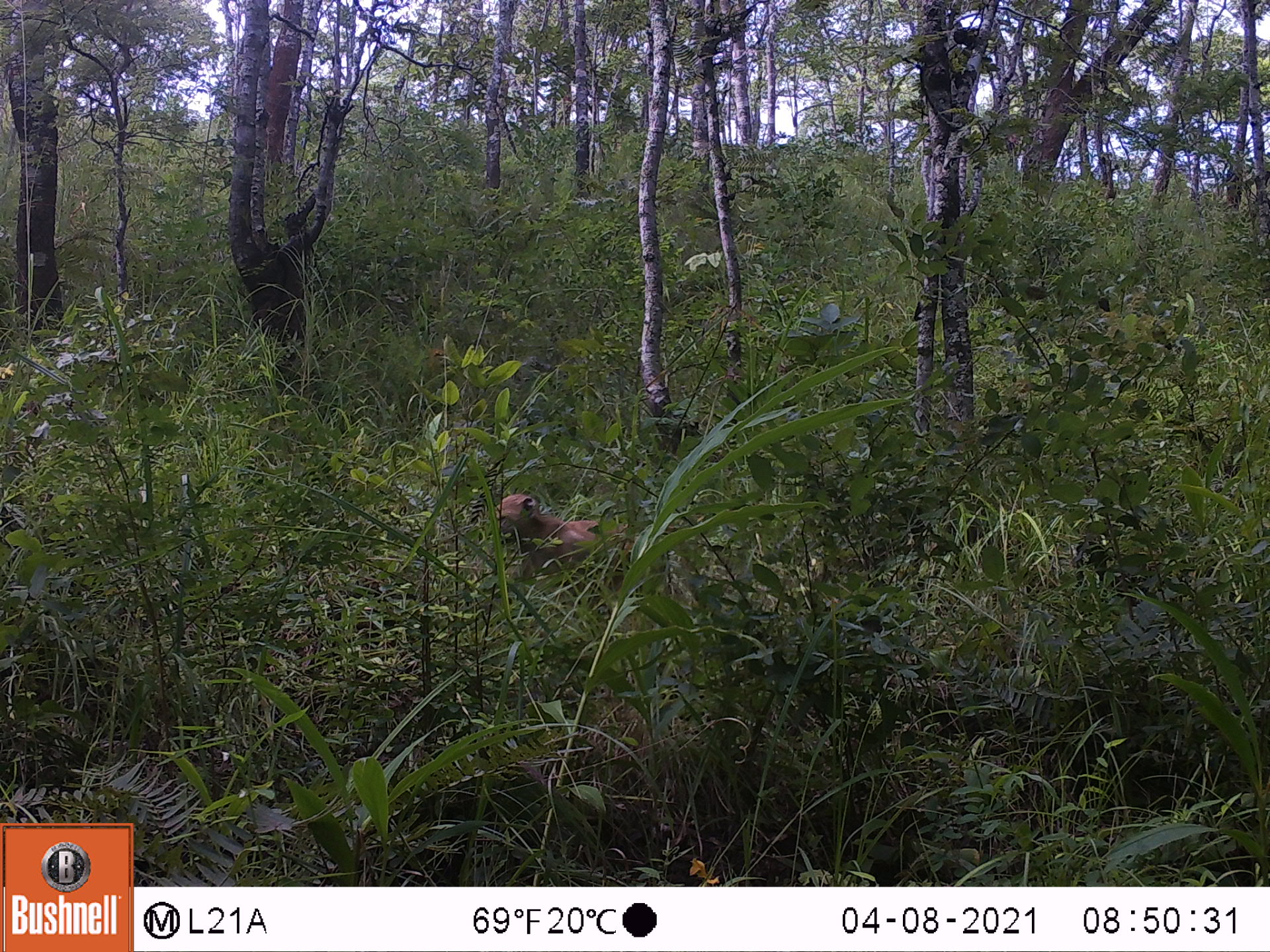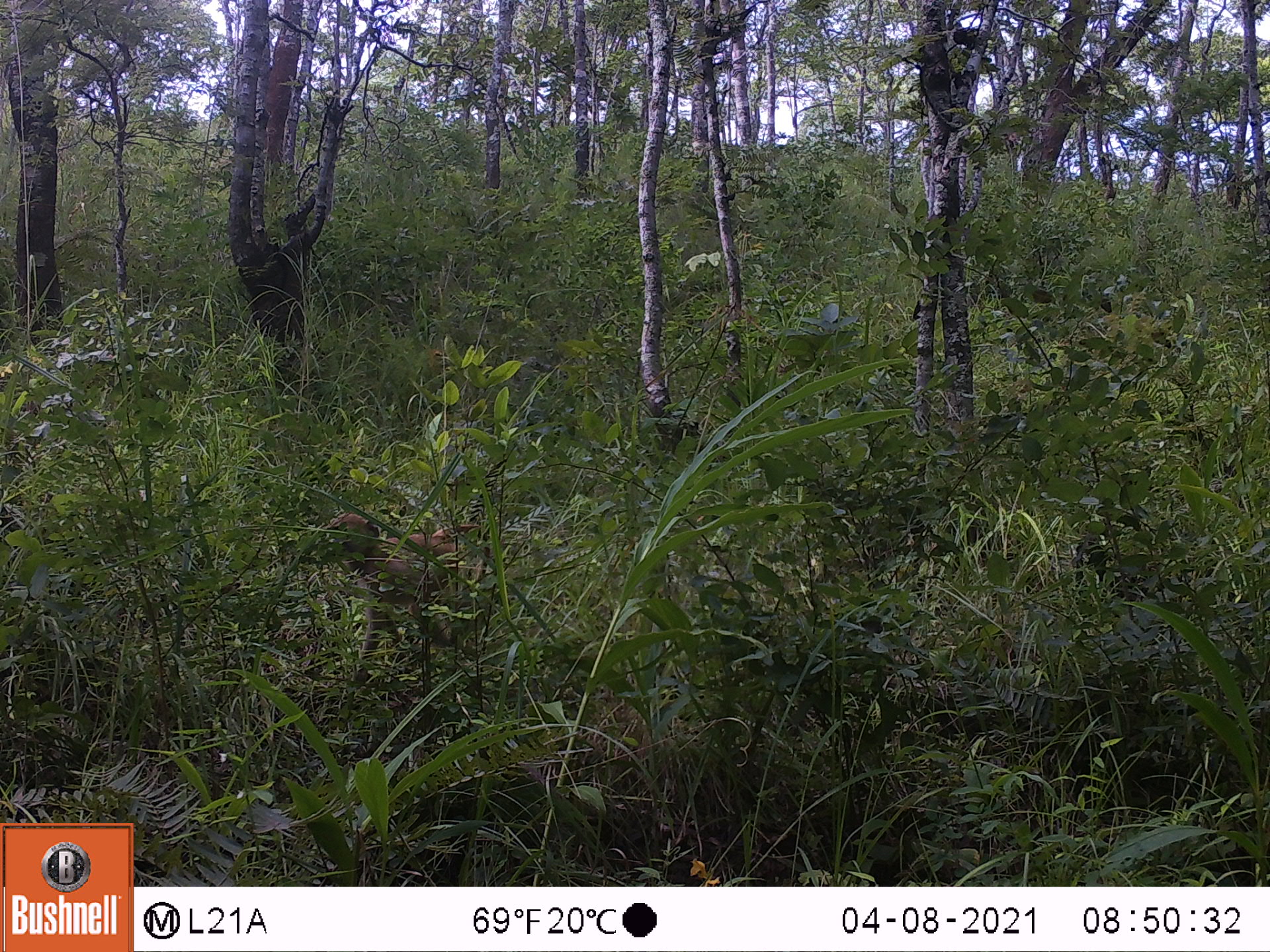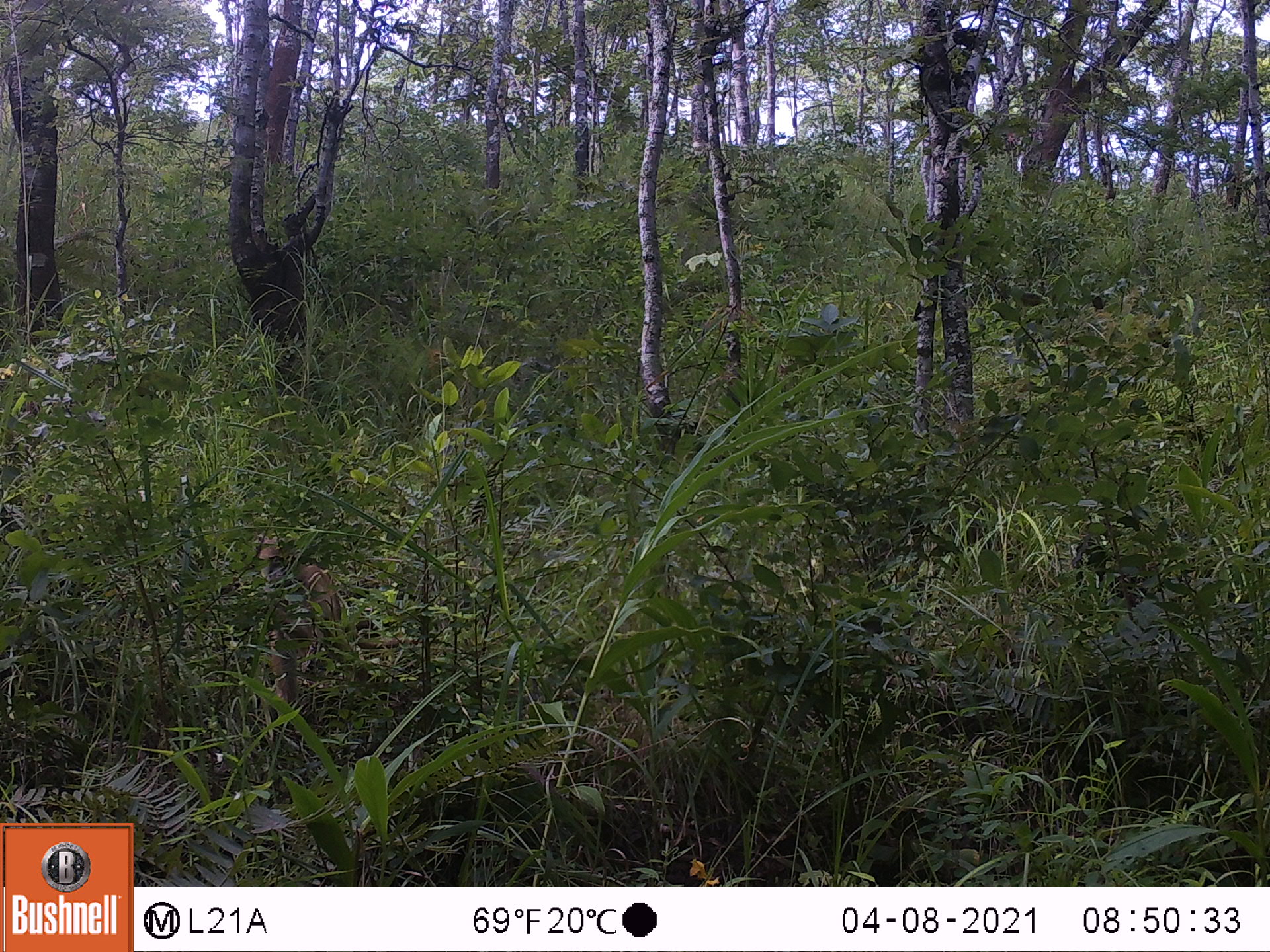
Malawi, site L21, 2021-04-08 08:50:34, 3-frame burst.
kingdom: Animalia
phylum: Chordata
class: Mammalia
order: Primates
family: Cercopithecidae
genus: Papio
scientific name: Papio cynocephalus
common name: yellow baboon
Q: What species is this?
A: Yellow baboon (Papio cynocephalus).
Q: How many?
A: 1.